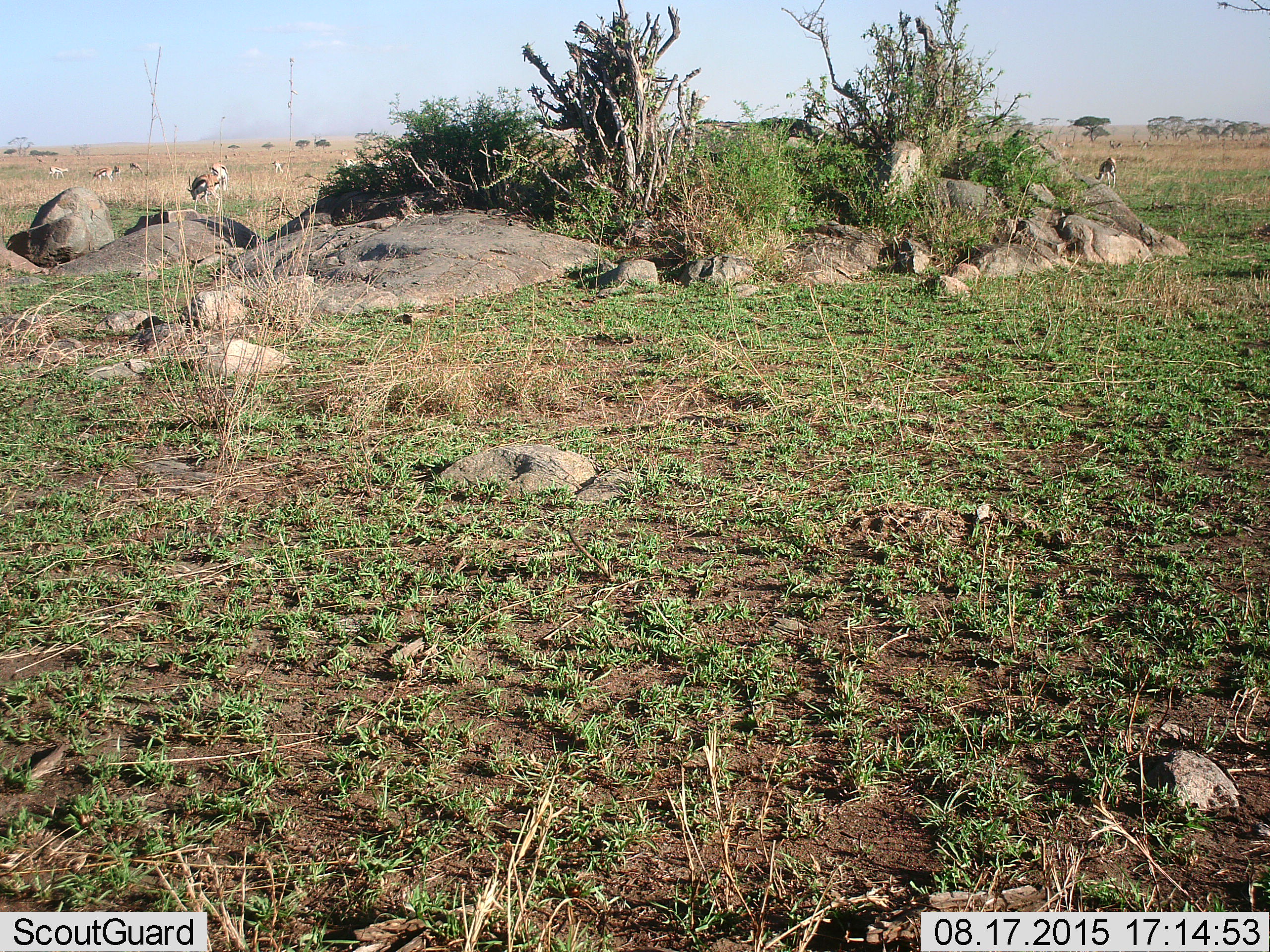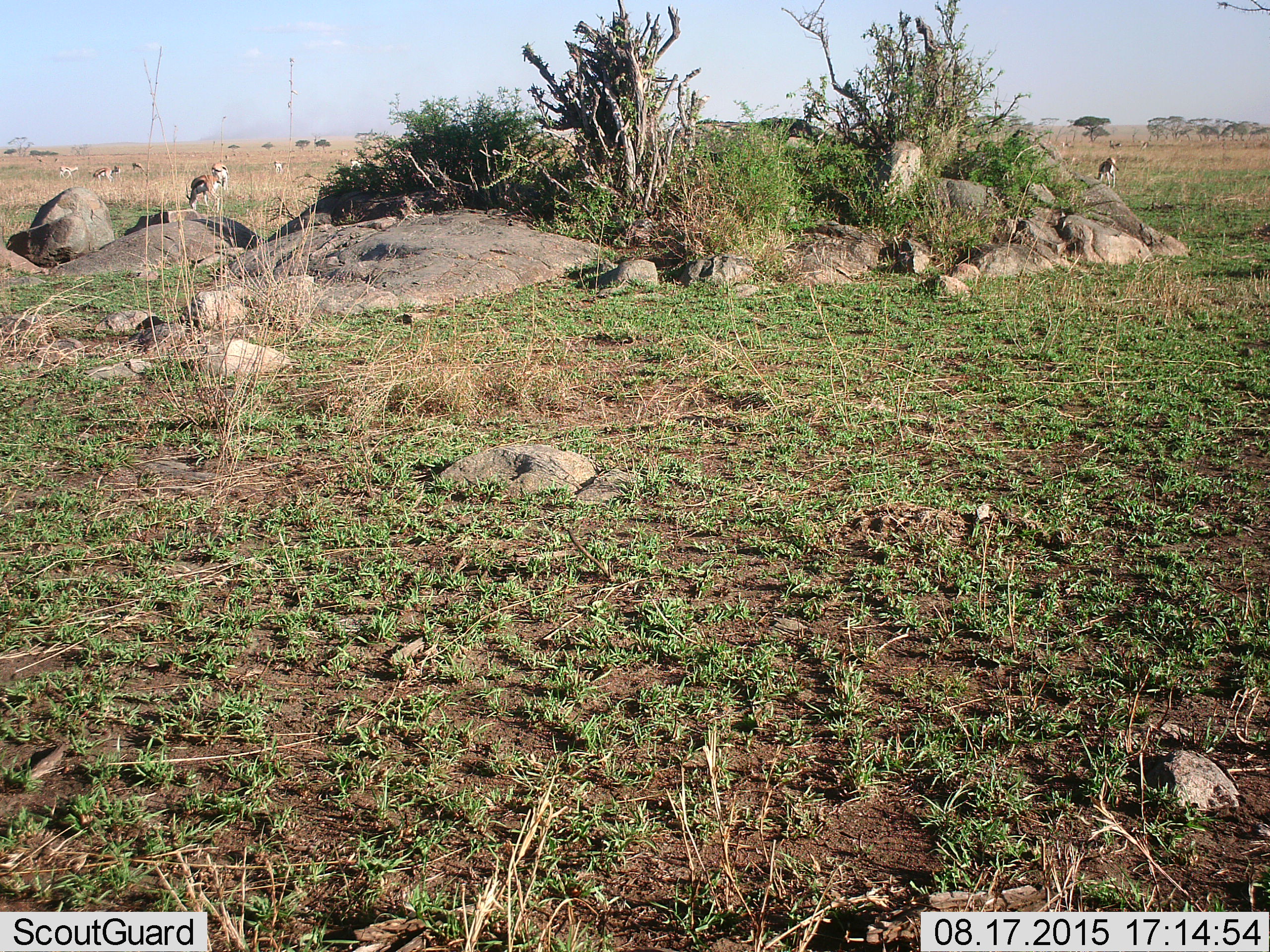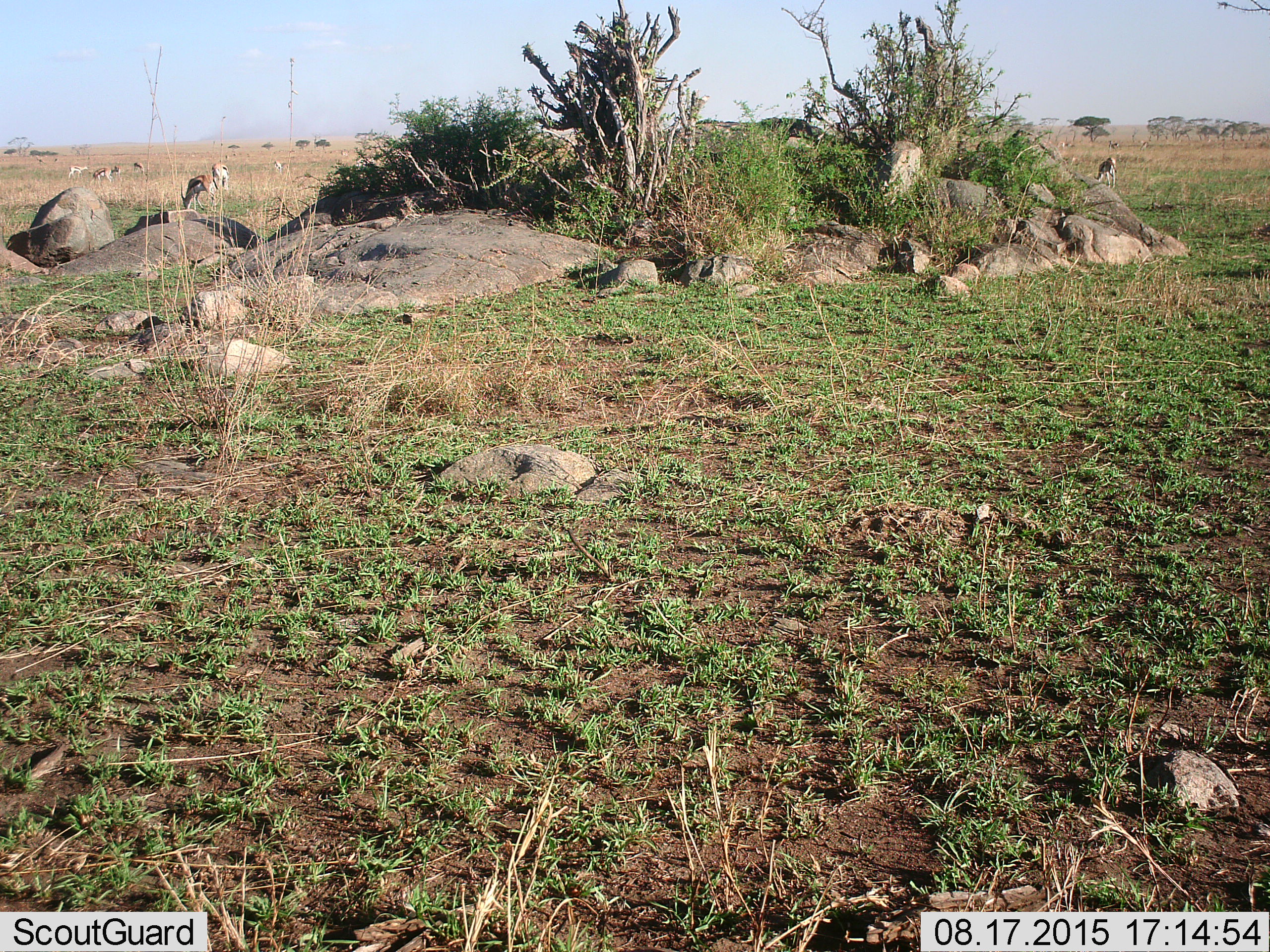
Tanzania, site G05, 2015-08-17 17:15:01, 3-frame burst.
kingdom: Animalia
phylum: Chordata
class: Mammalia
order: Artiodactyla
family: Bovidae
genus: Eudorcas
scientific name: Eudorcas thomsonii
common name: thomson's gazelle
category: gazellethomsons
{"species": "gazellethomsons (thomson's gazelle) (Eudorcas thomsonii)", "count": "11-50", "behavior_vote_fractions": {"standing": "53%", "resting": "0%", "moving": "42%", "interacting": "0%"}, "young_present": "5%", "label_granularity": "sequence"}